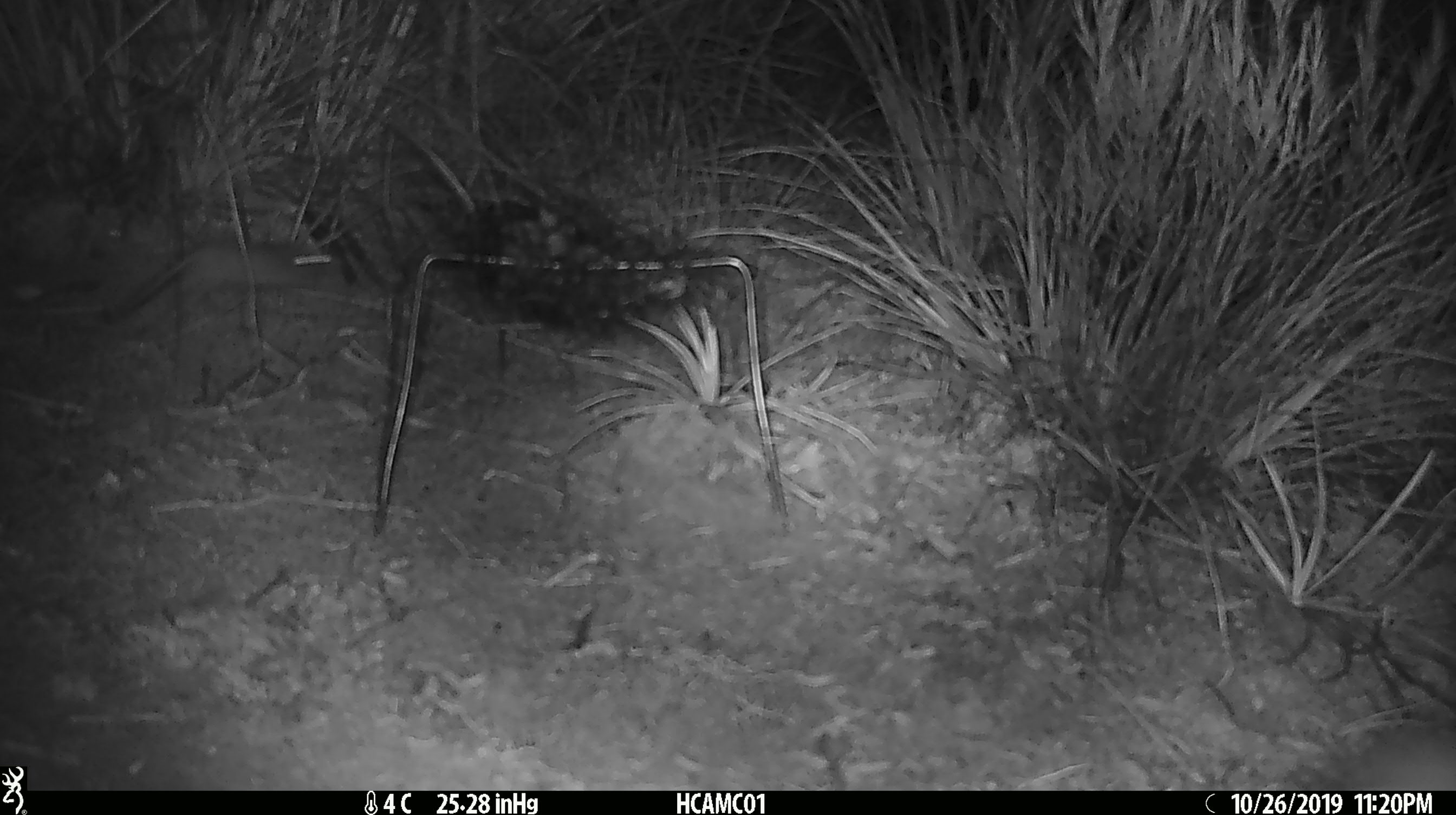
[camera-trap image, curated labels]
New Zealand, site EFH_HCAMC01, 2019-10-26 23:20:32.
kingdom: Animalia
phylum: Chordata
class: Mammalia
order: Rodentia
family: Muridae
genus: Mus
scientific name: Mus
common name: mouse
Mouse (Mus).